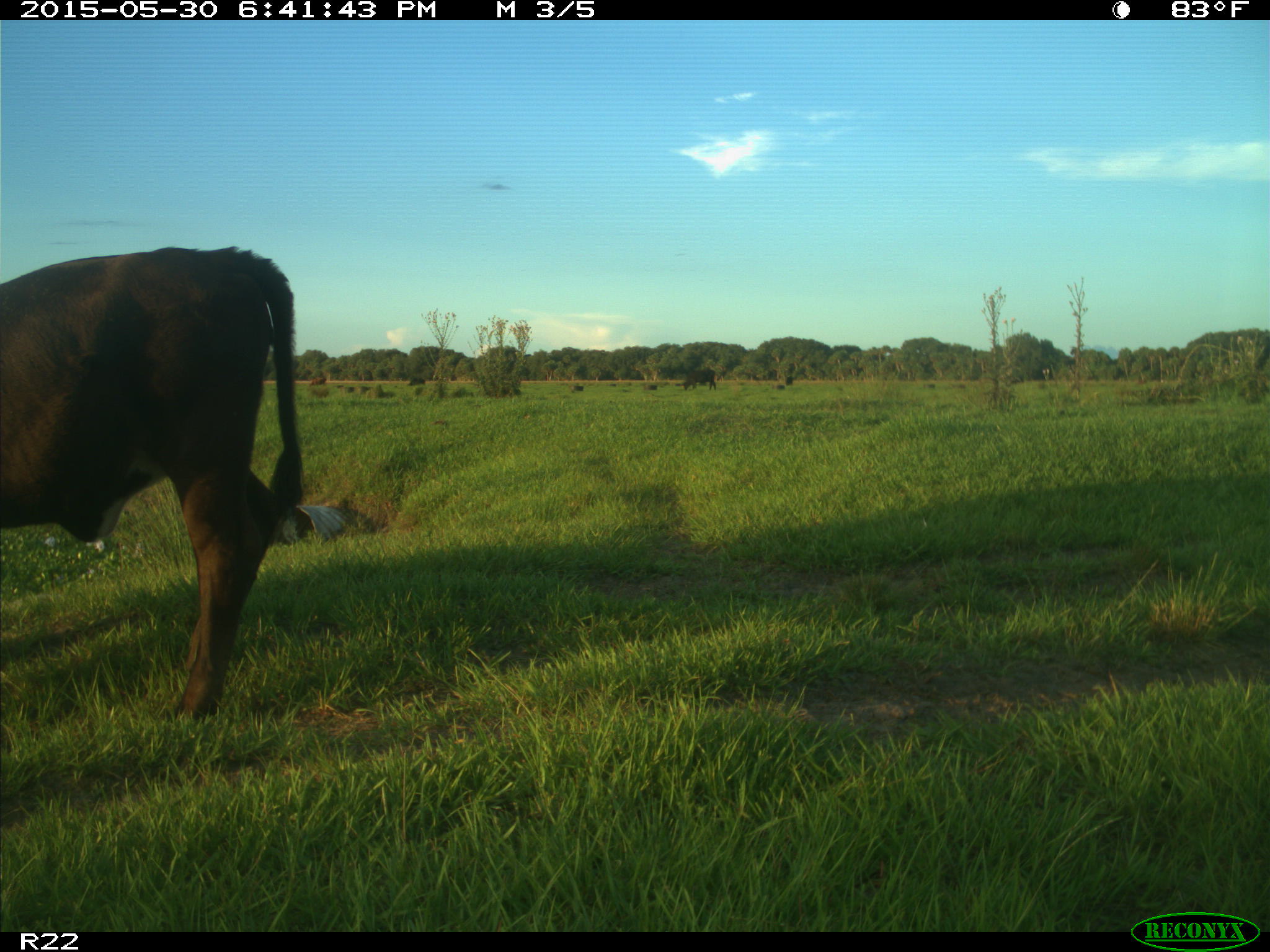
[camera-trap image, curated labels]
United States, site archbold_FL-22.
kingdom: Animalia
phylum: Chordata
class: Mammalia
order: Artiodactyla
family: Bovidae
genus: Bos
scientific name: Bos taurus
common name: domestic cow